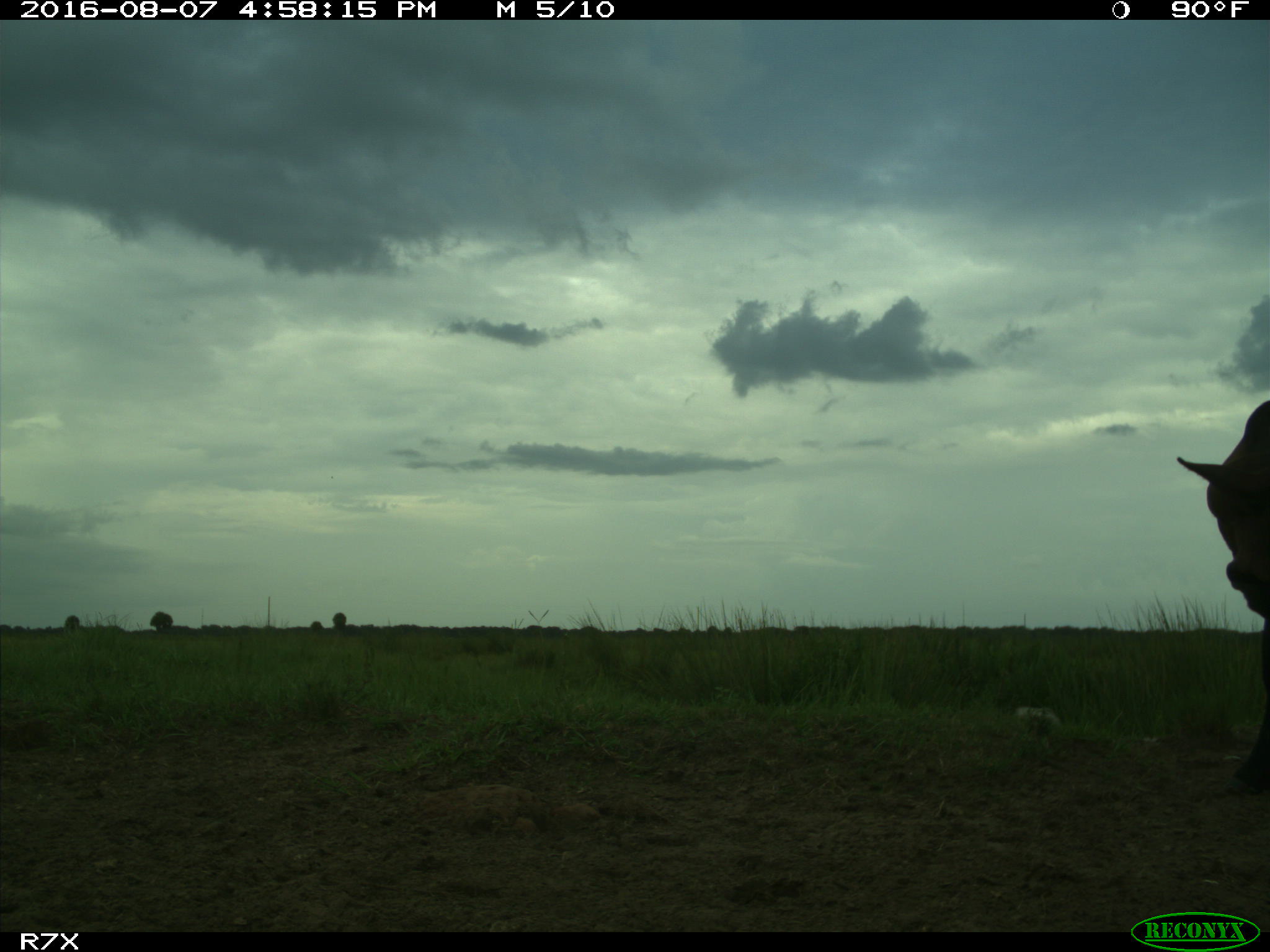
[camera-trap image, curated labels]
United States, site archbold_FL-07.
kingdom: Animalia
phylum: Chordata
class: Mammalia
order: Artiodactyla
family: Bovidae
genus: Bos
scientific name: Bos taurus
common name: domestic cow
Bos taurus (domestic cow).